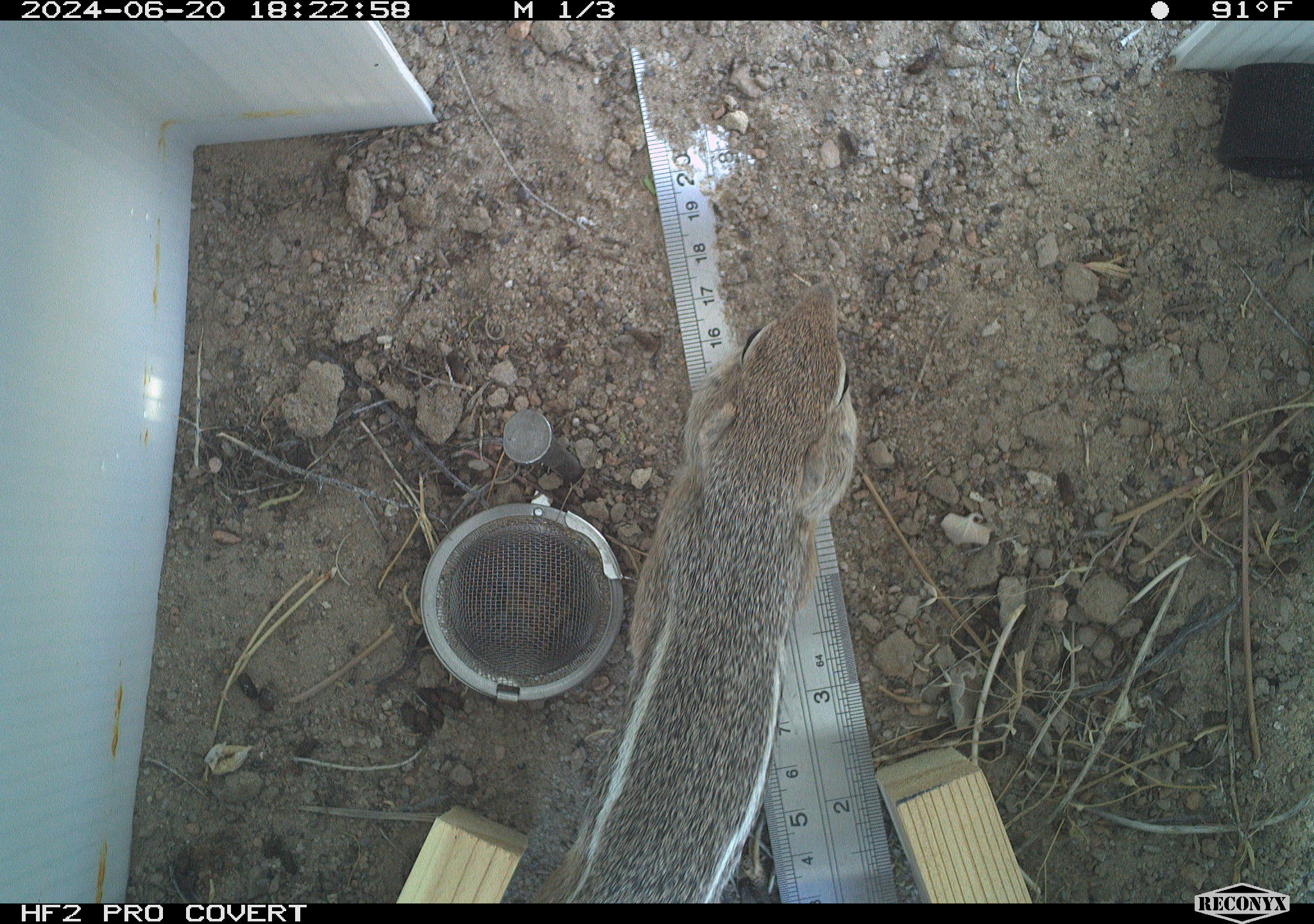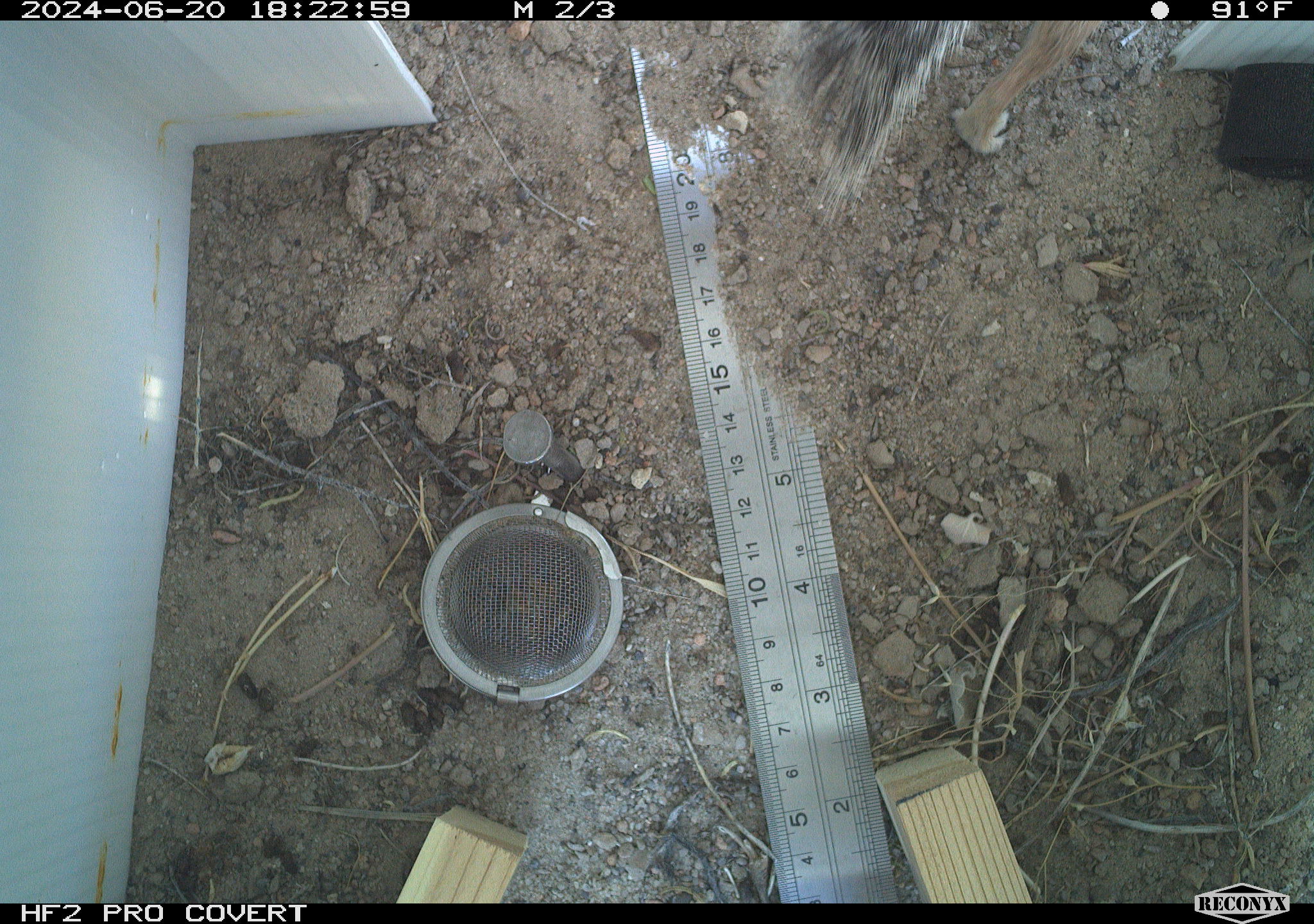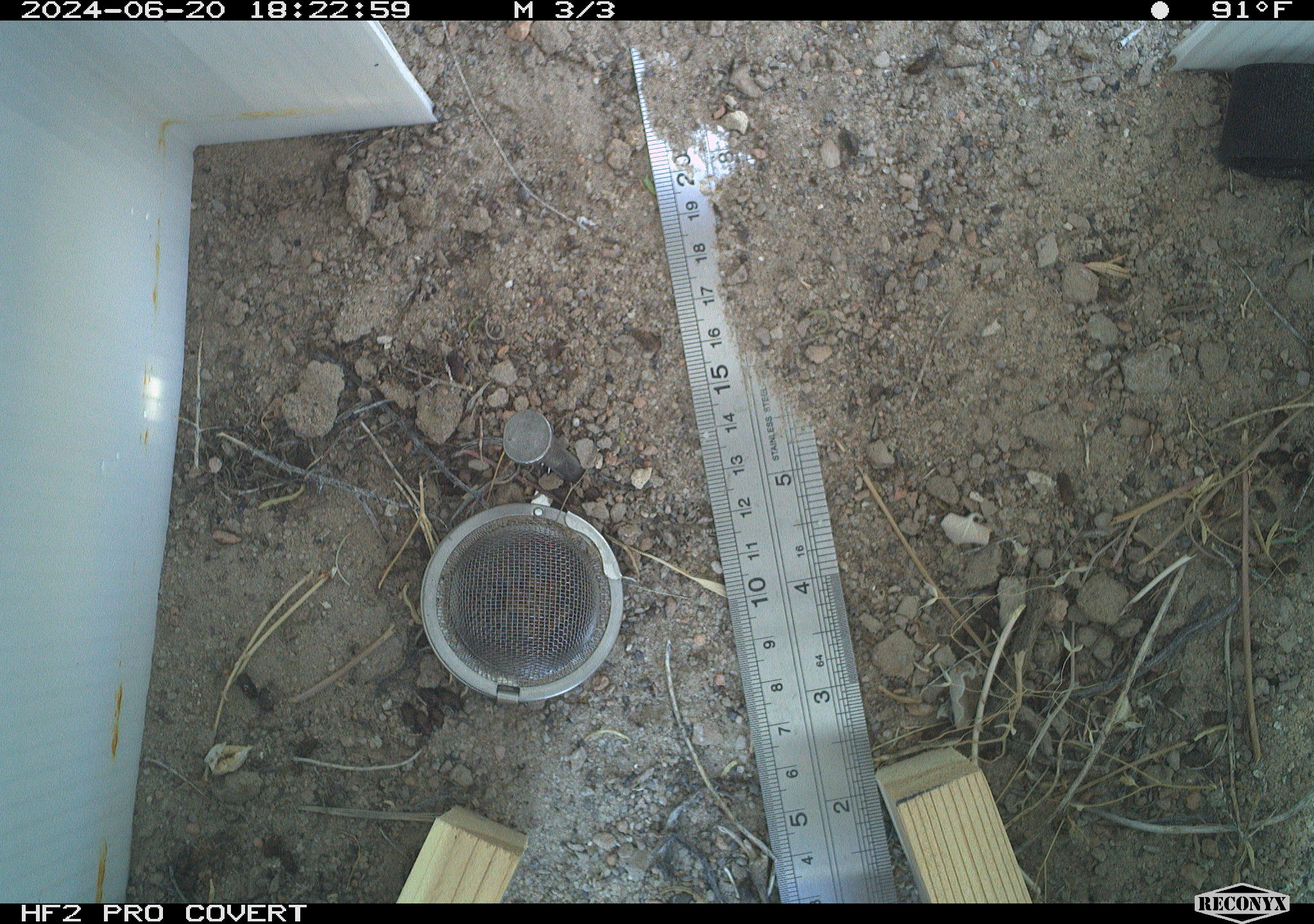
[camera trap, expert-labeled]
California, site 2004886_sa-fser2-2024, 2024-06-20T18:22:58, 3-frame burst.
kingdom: Animalia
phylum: Chordata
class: Mammalia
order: Rodentia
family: Sciuridae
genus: Ammospermophilus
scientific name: Ammospermophilus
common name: antelope ground squirrels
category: ammospermophilus species